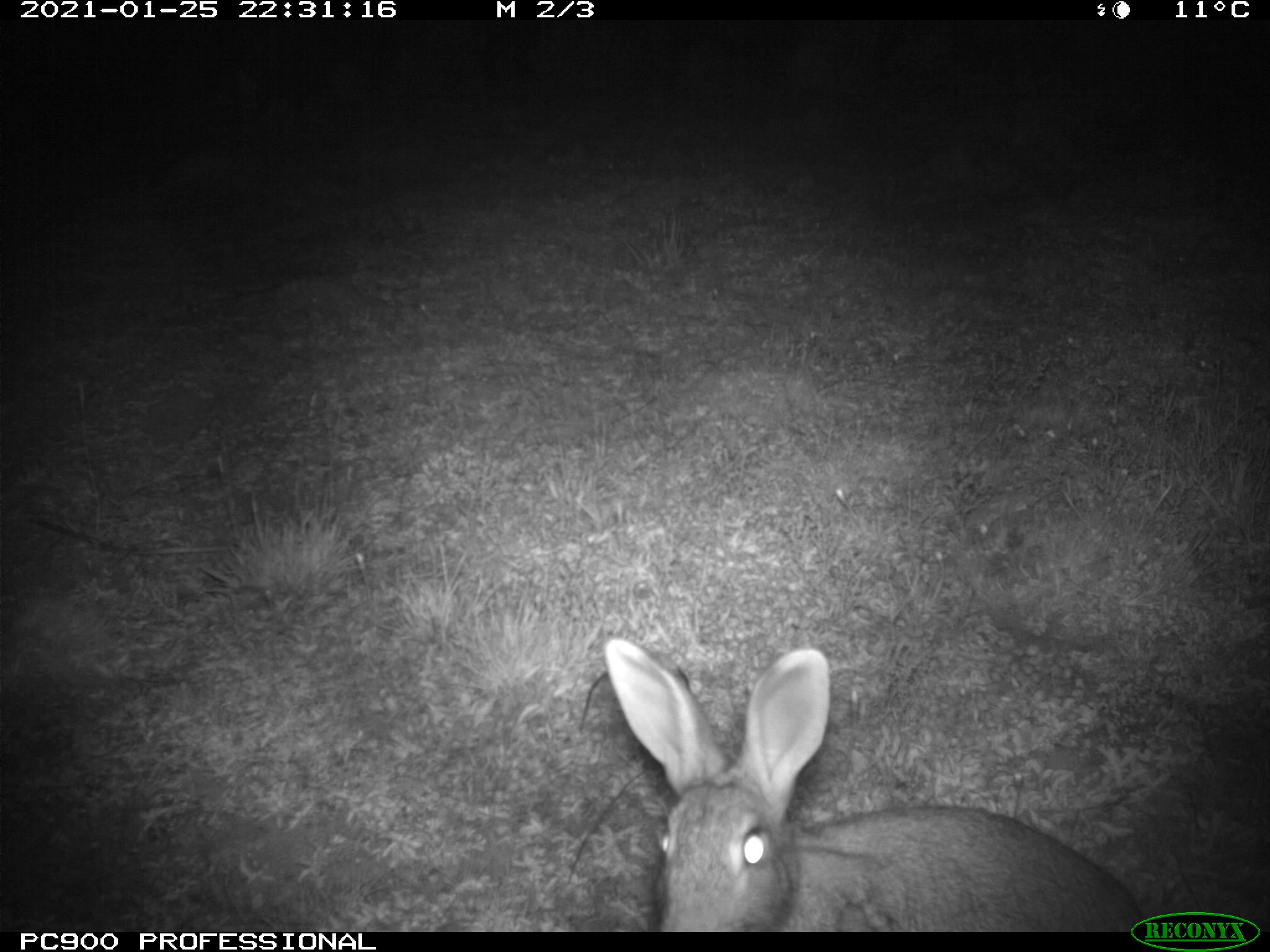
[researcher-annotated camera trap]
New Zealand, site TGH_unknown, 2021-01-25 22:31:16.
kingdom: Animalia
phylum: Chordata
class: Mammalia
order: Lagomorpha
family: Leporidae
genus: Oryctolagus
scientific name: Oryctolagus cuniculus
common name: european rabbit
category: rabbit